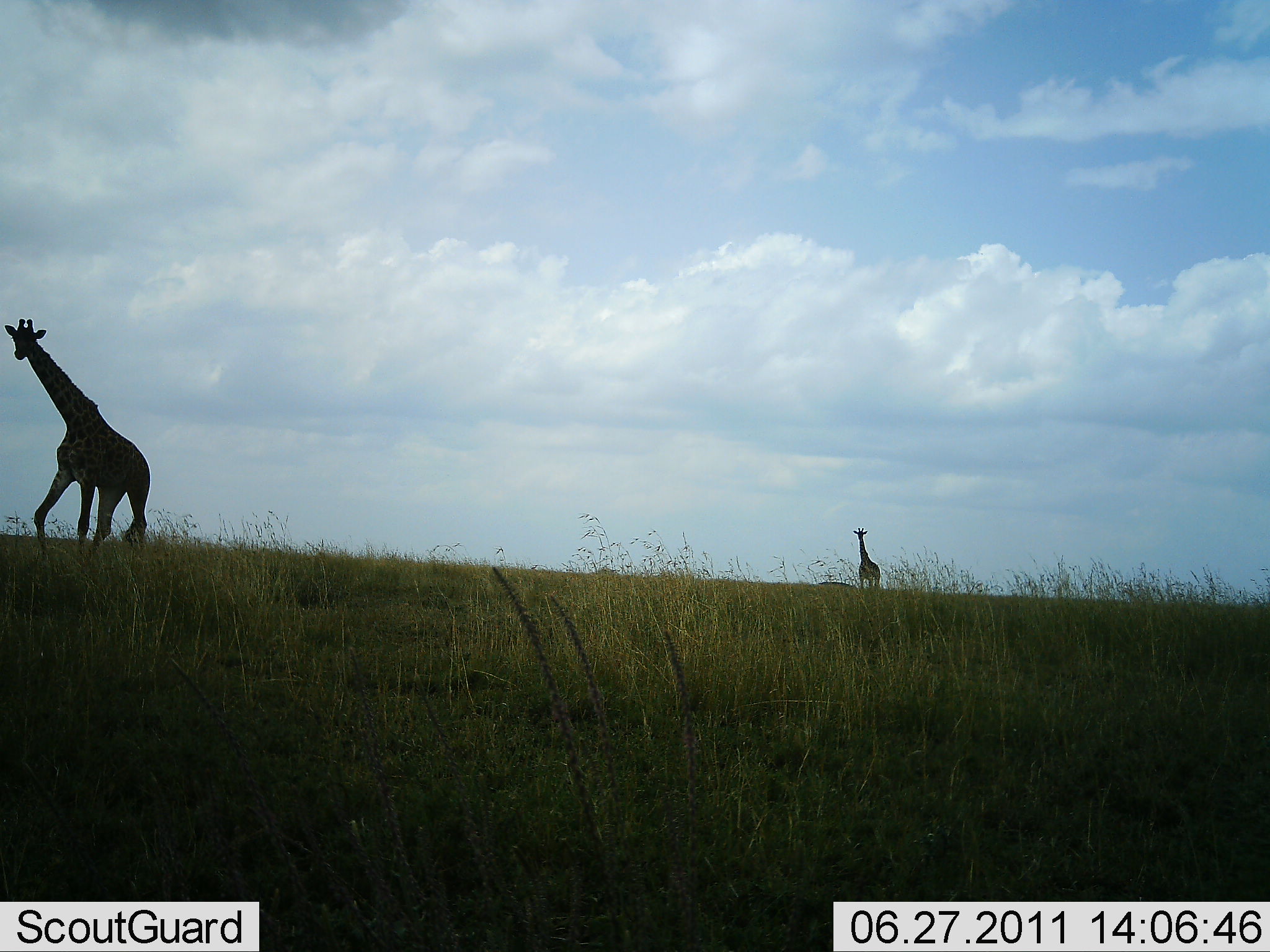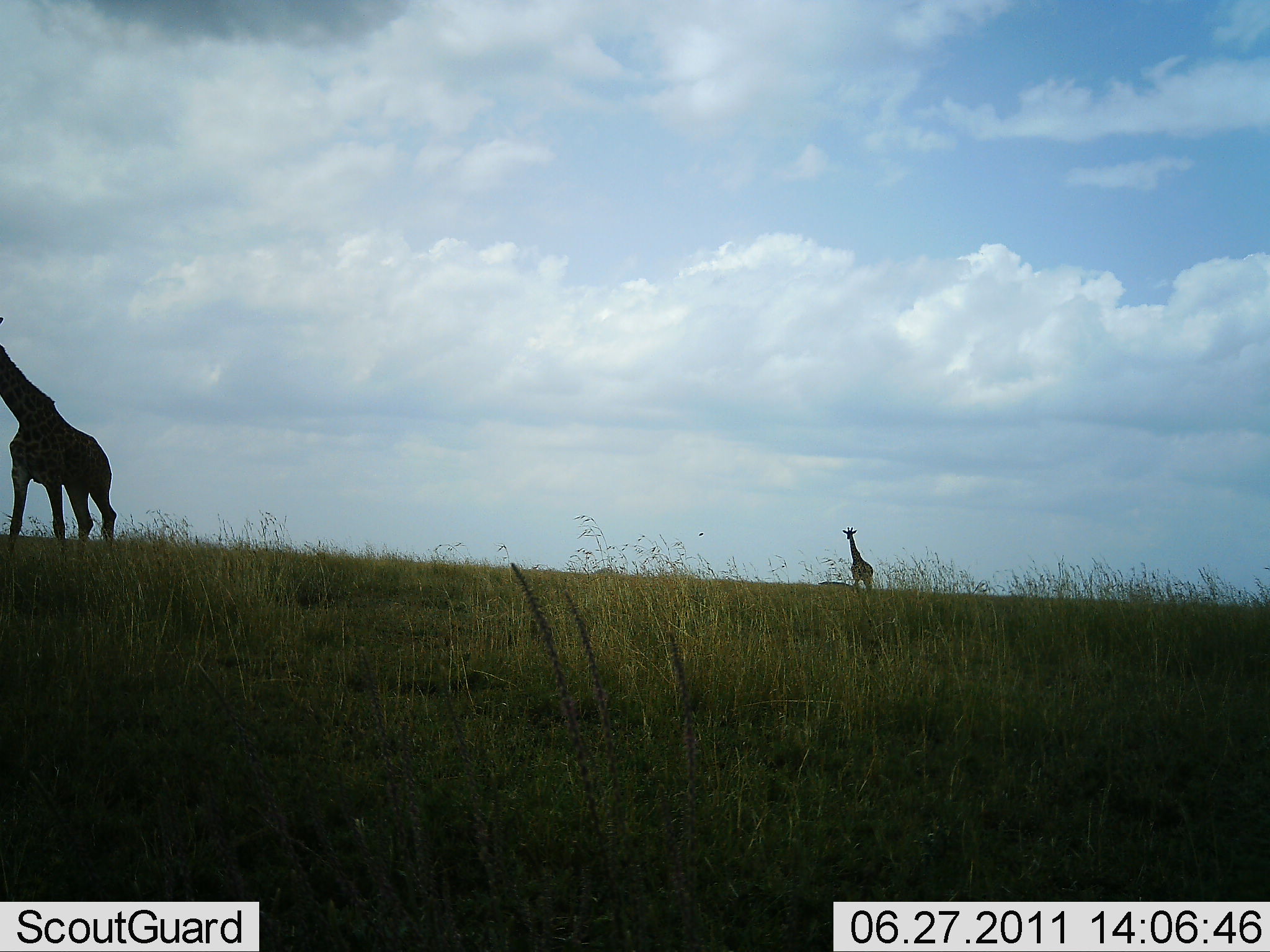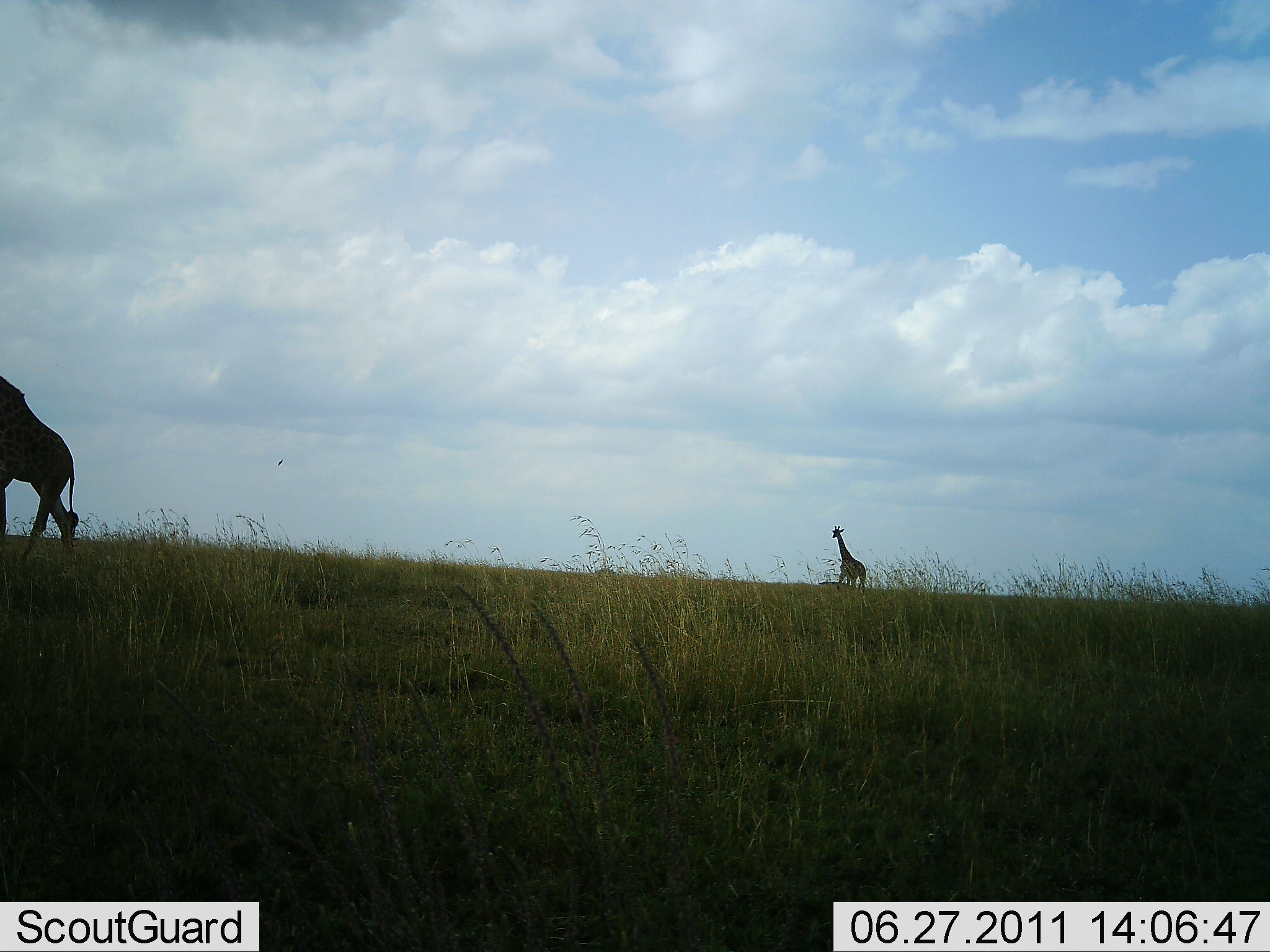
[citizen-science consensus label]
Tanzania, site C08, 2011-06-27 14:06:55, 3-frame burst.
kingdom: Animalia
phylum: Chordata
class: Mammalia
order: Artiodactyla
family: Giraffidae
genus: Giraffa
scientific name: Giraffa camelopardalis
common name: giraffe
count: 2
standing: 9%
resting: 0%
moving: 91%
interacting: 0%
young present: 0%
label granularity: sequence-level